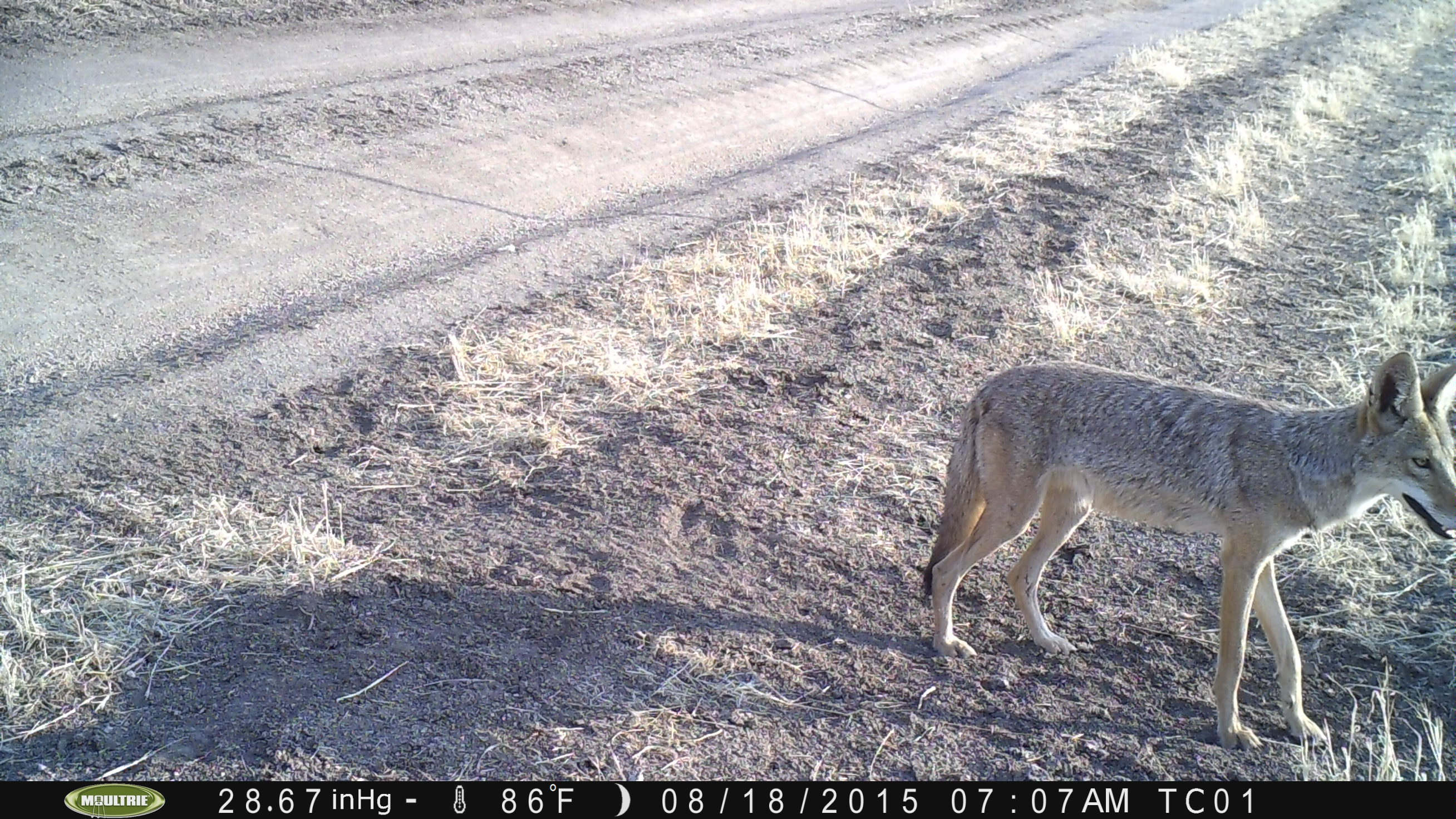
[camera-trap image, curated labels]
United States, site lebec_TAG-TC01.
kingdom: Animalia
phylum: Chordata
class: Mammalia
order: Carnivora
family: Canidae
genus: Canis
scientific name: Canis latrans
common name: coyote